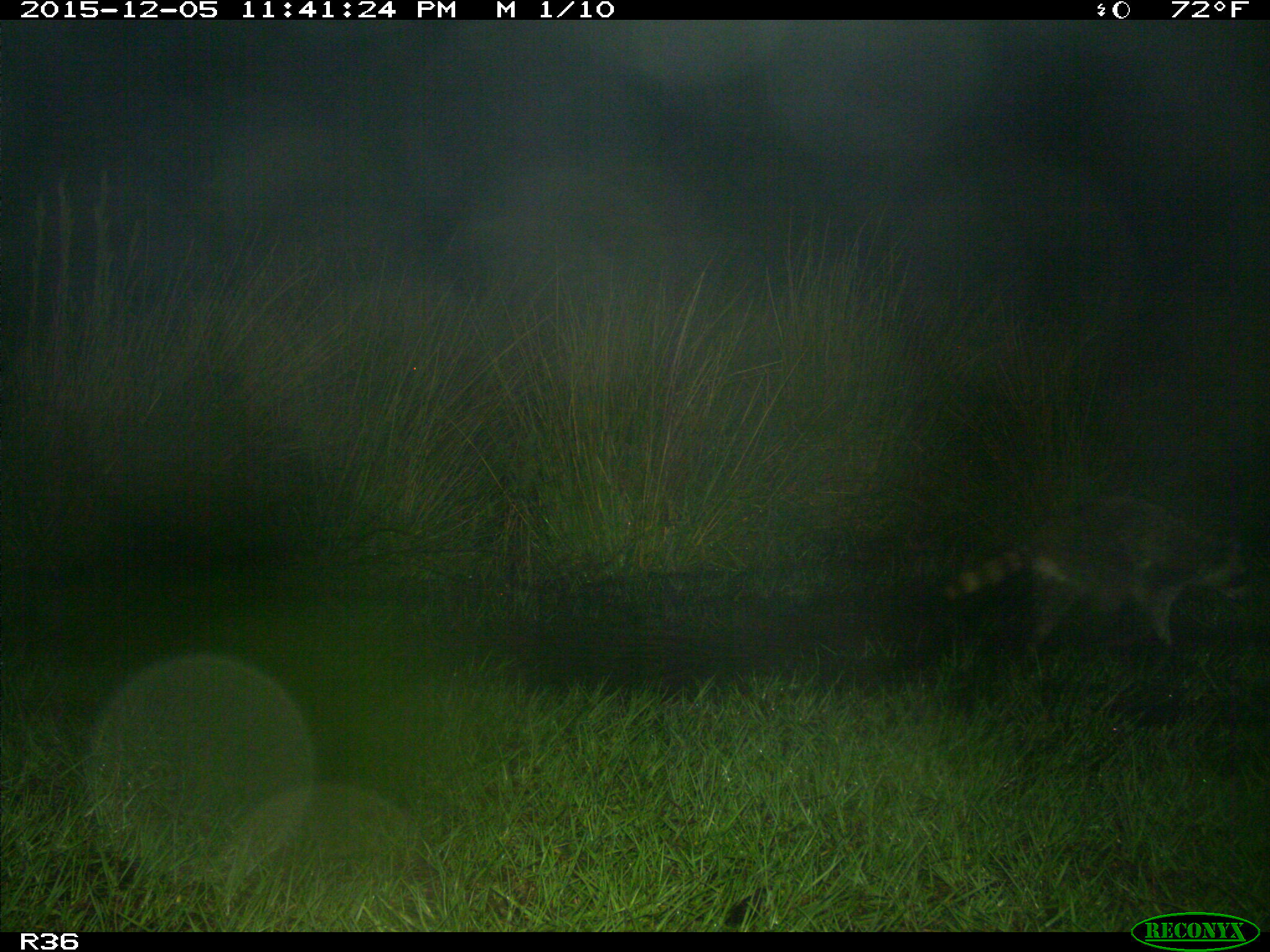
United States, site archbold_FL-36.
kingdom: Animalia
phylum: Chordata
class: Mammalia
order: Carnivora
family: Procyonidae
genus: Procyon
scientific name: Procyon lotor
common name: common raccoon